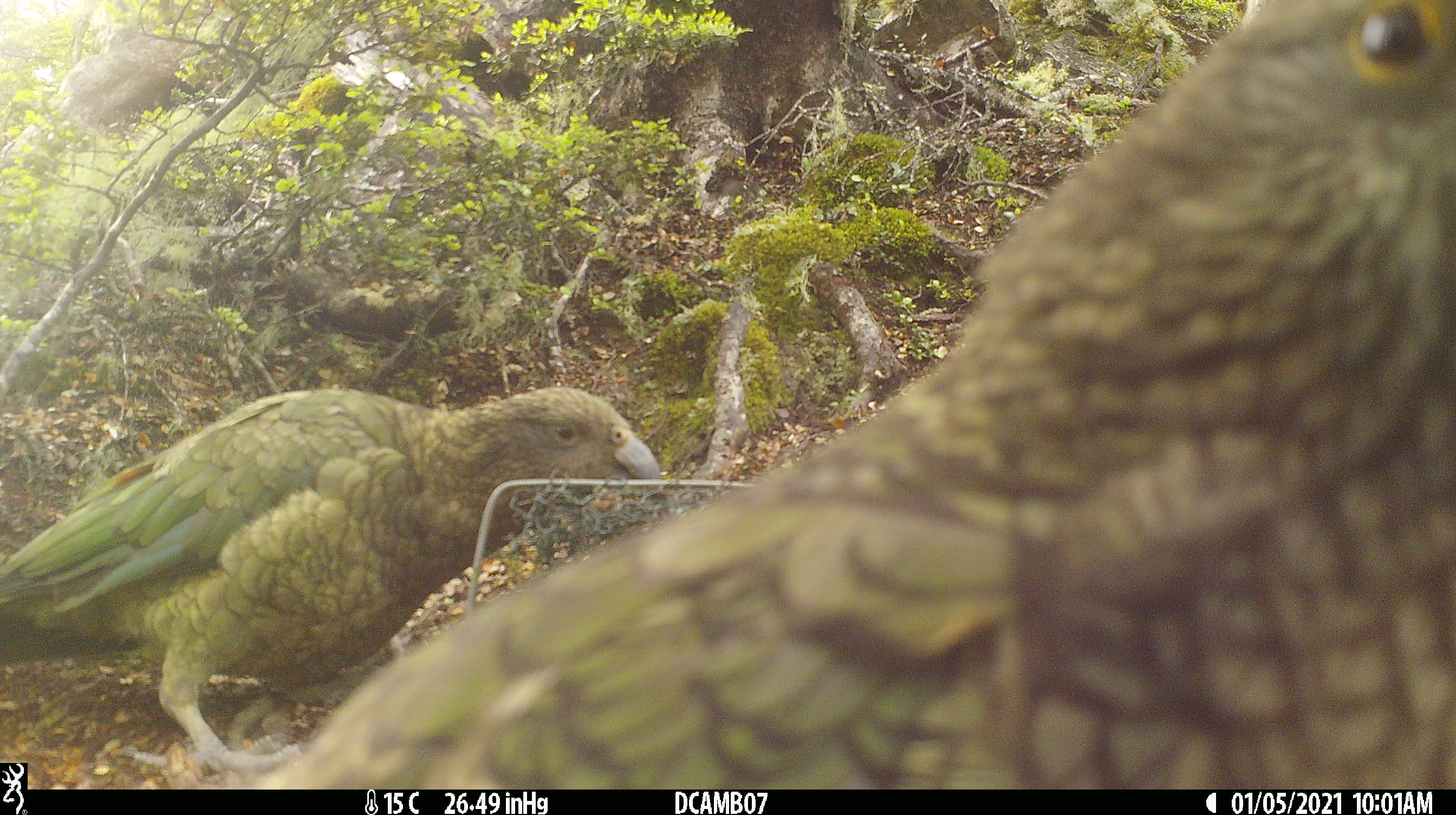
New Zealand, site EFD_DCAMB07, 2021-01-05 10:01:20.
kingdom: Animalia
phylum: Chordata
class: Aves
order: Psittaciformes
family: Strigopidae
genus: Nestor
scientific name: Nestor notabilis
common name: kea